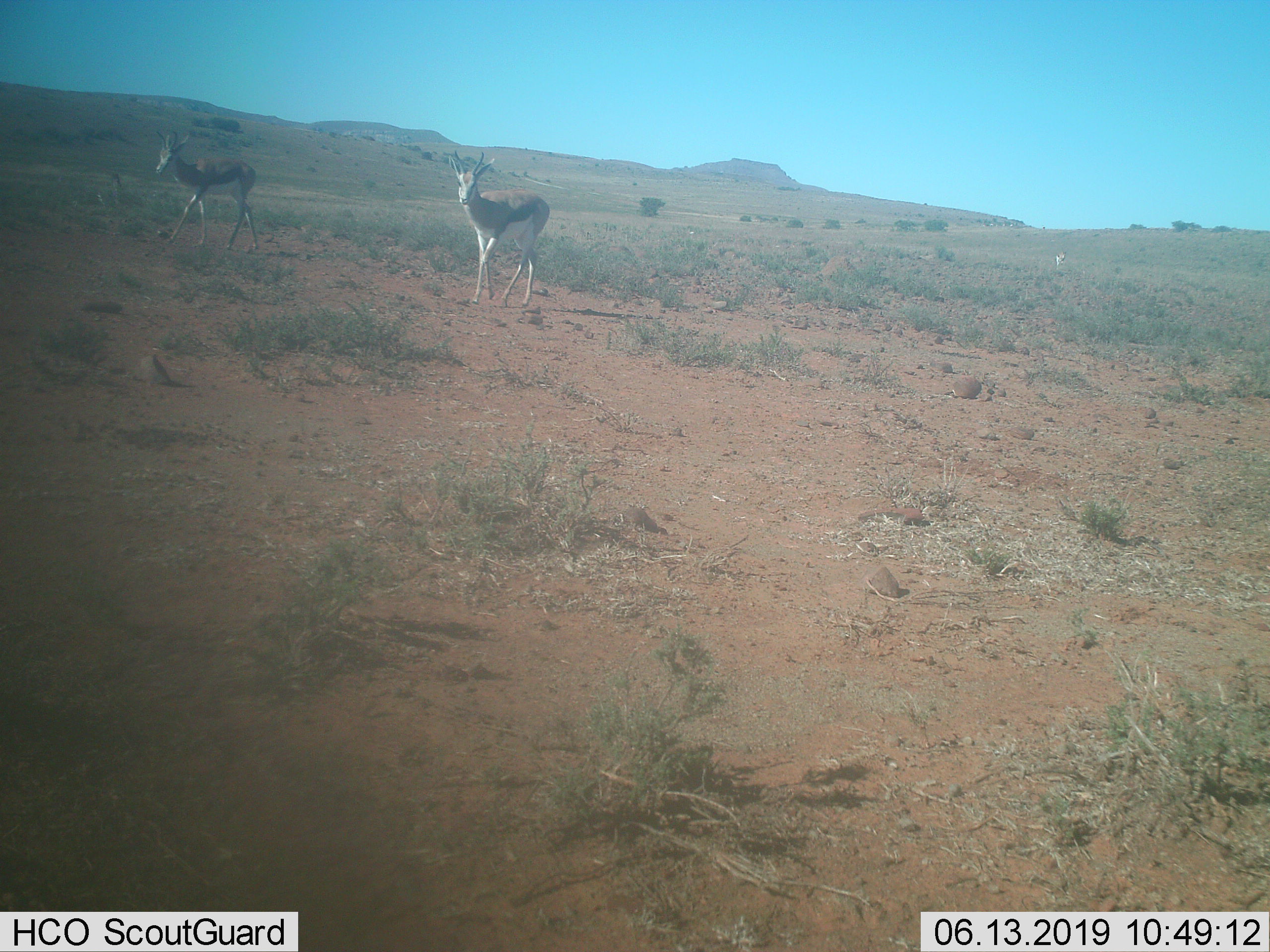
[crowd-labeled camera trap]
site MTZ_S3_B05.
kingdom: Animalia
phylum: Chordata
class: Mammalia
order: Artiodactyla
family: Bovidae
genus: Antidorcas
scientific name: Antidorcas marsupialis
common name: springbok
Springbok (Antidorcas marsupialis), count 2. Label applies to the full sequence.